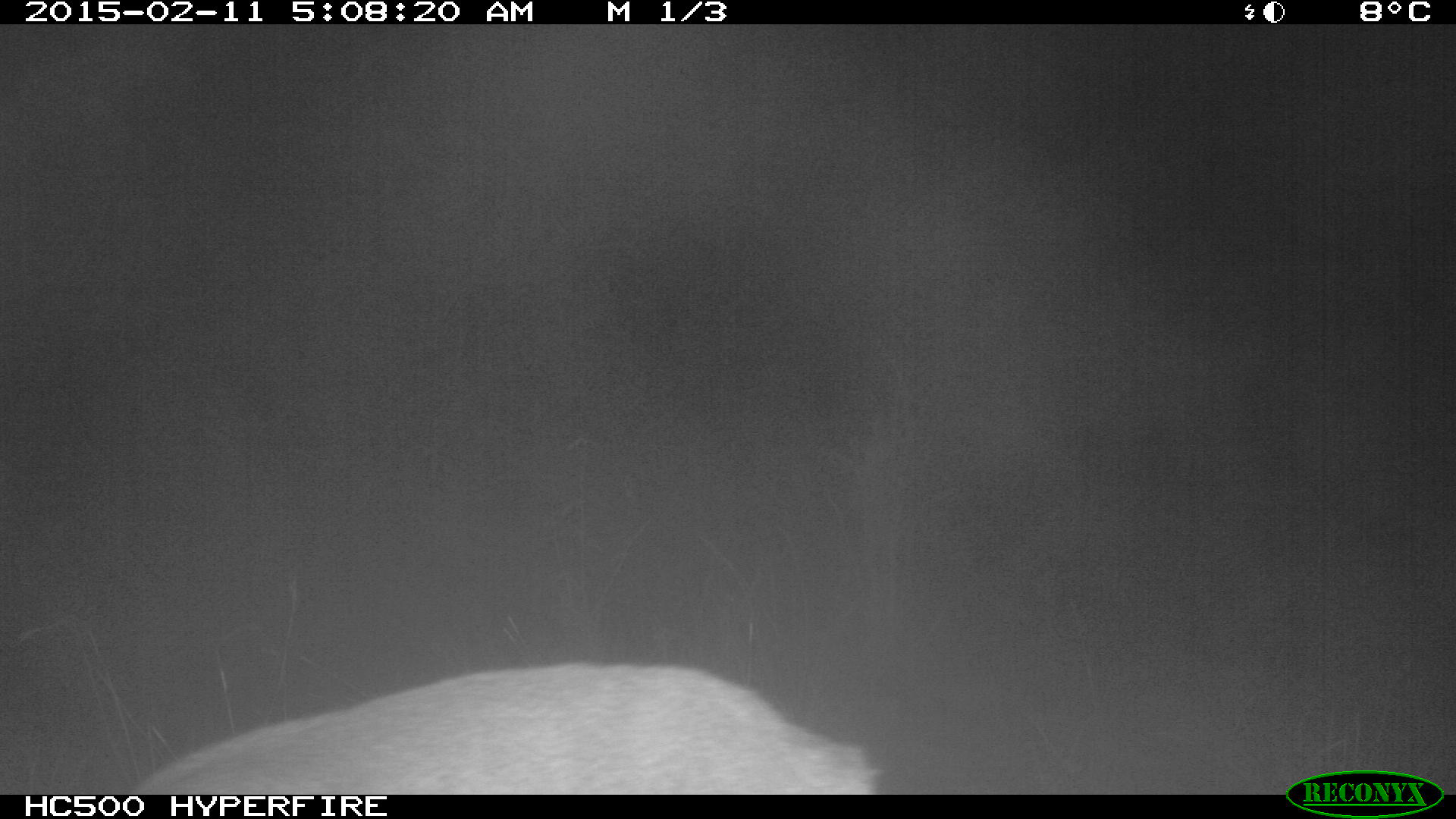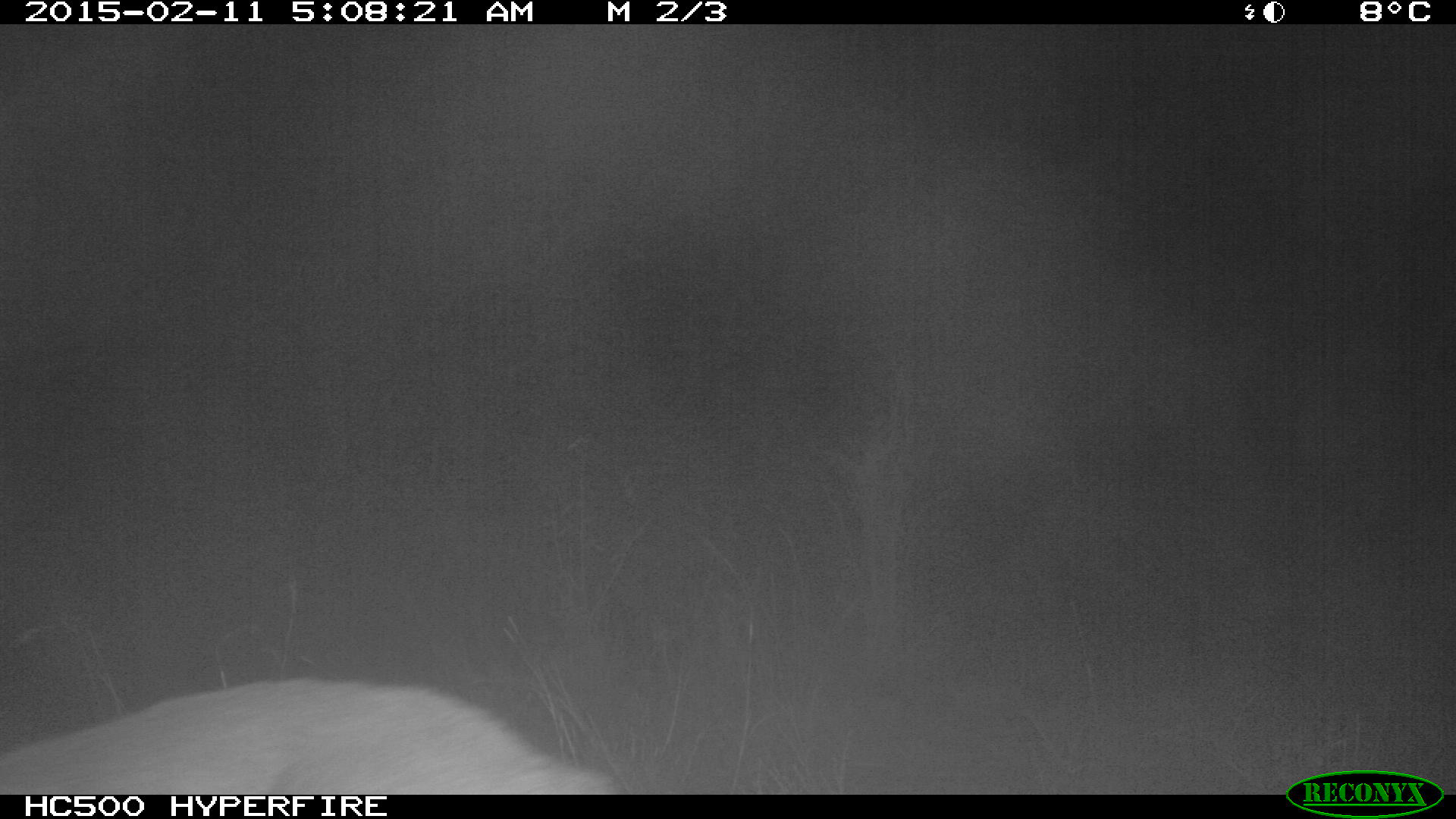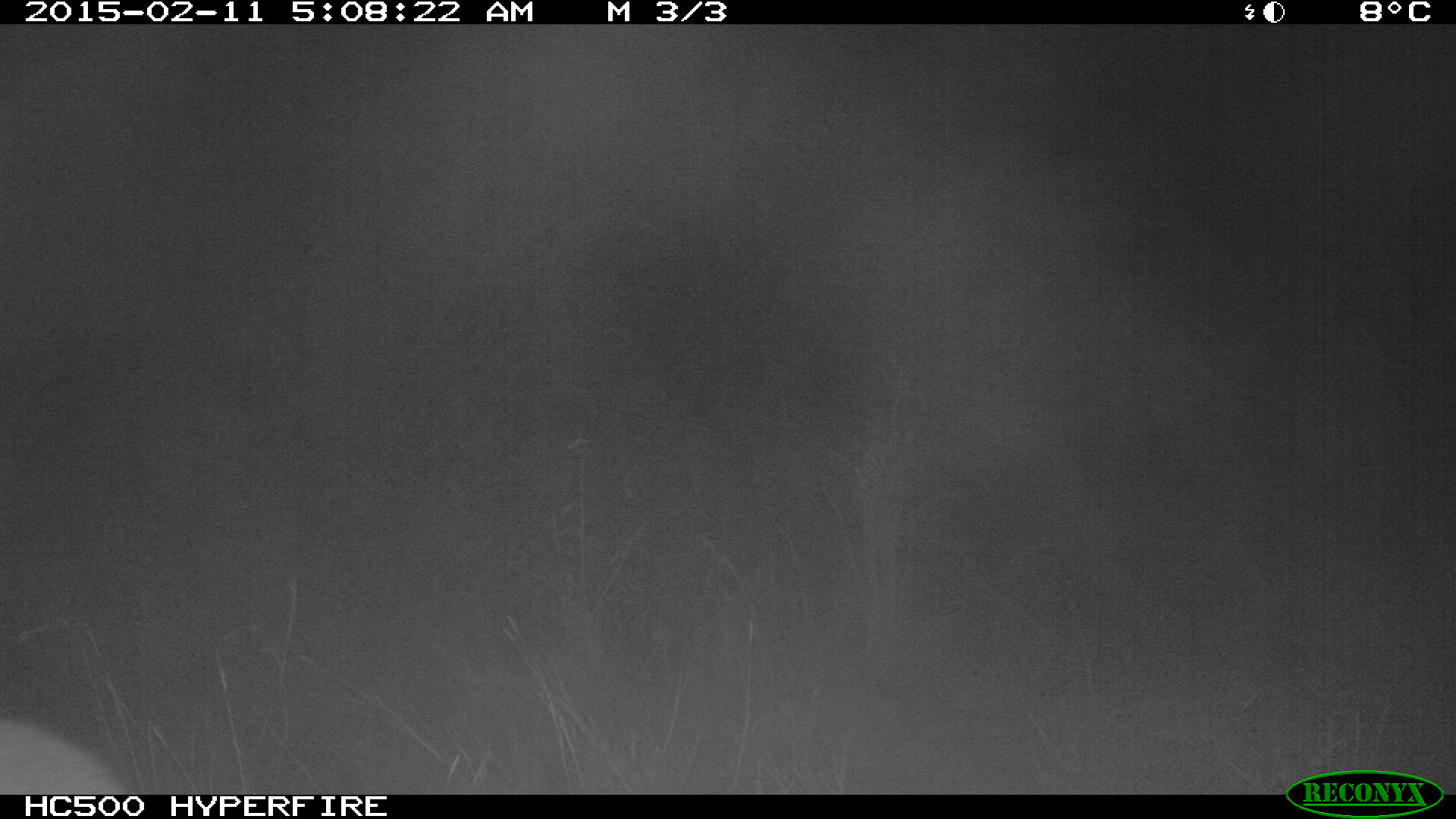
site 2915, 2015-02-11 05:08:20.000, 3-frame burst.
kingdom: Animalia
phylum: Chordata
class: Mammalia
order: Artiodactyla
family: Bovidae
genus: Madoqua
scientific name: Madoqua guentheri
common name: günther's dik-dik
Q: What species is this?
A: Madoqua guentheri (günther's dik-dik).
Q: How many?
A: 1.